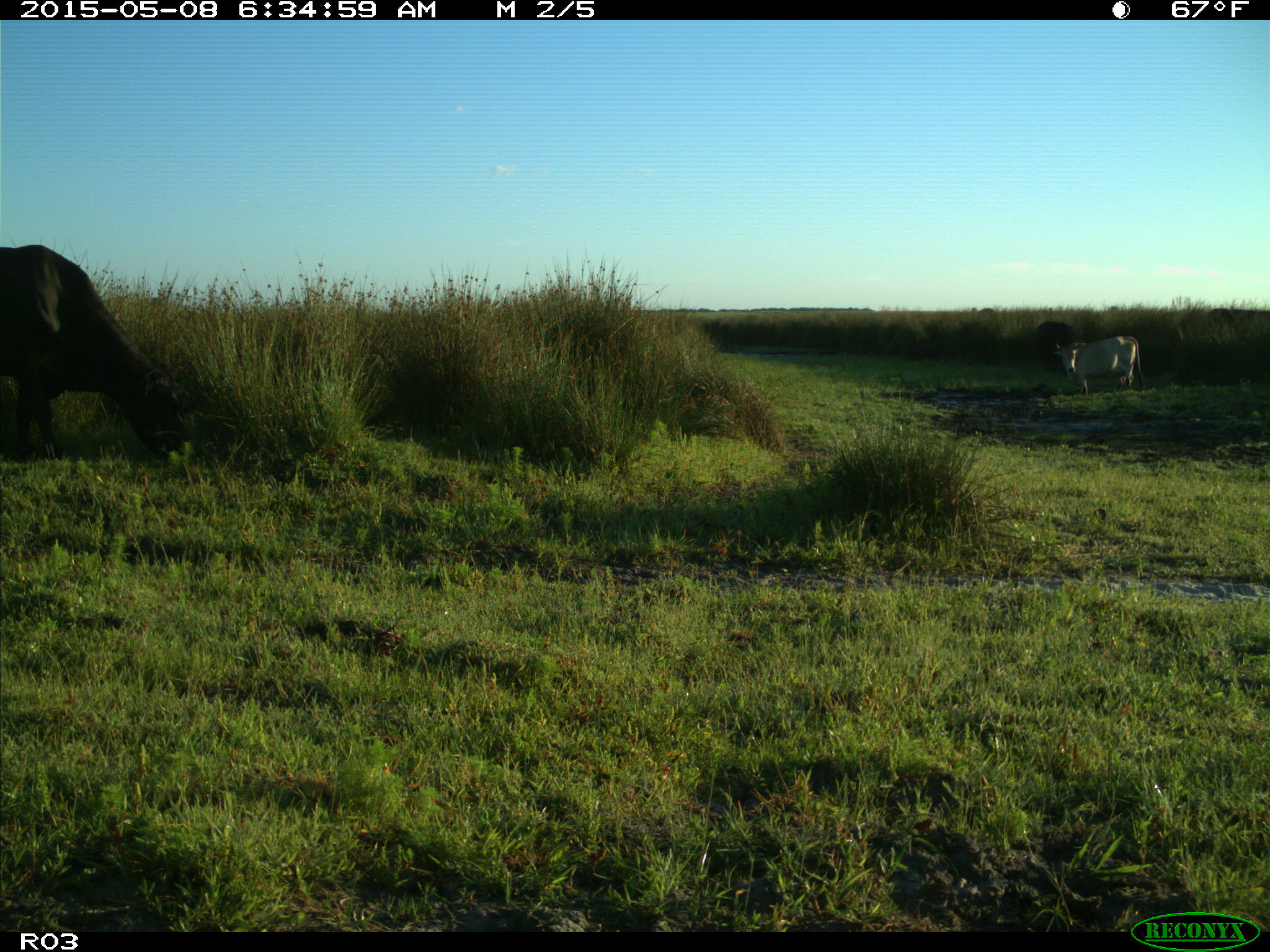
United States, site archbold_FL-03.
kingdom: Animalia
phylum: Chordata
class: Mammalia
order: Artiodactyla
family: Bovidae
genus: Bos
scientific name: Bos taurus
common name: domestic cow